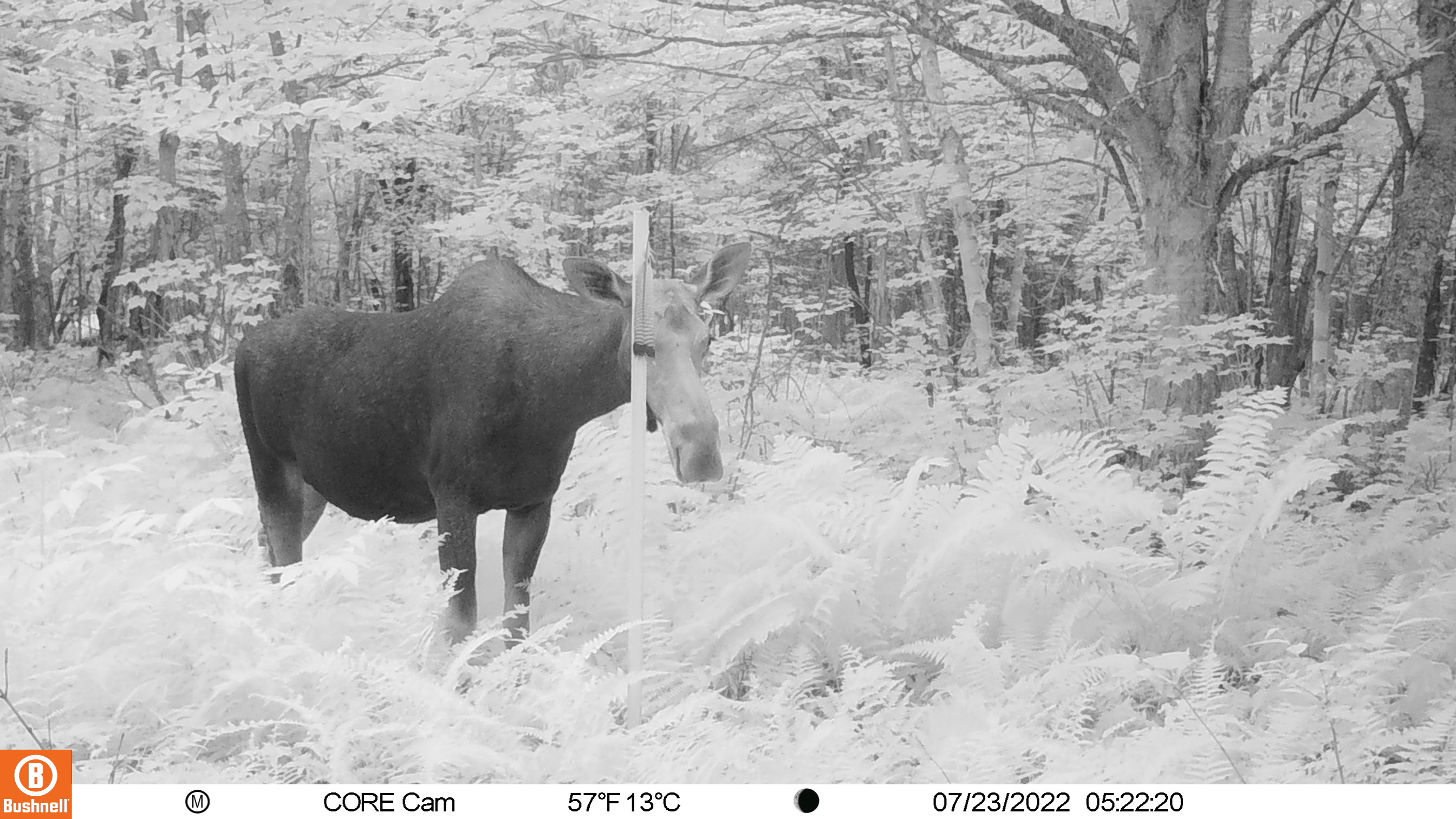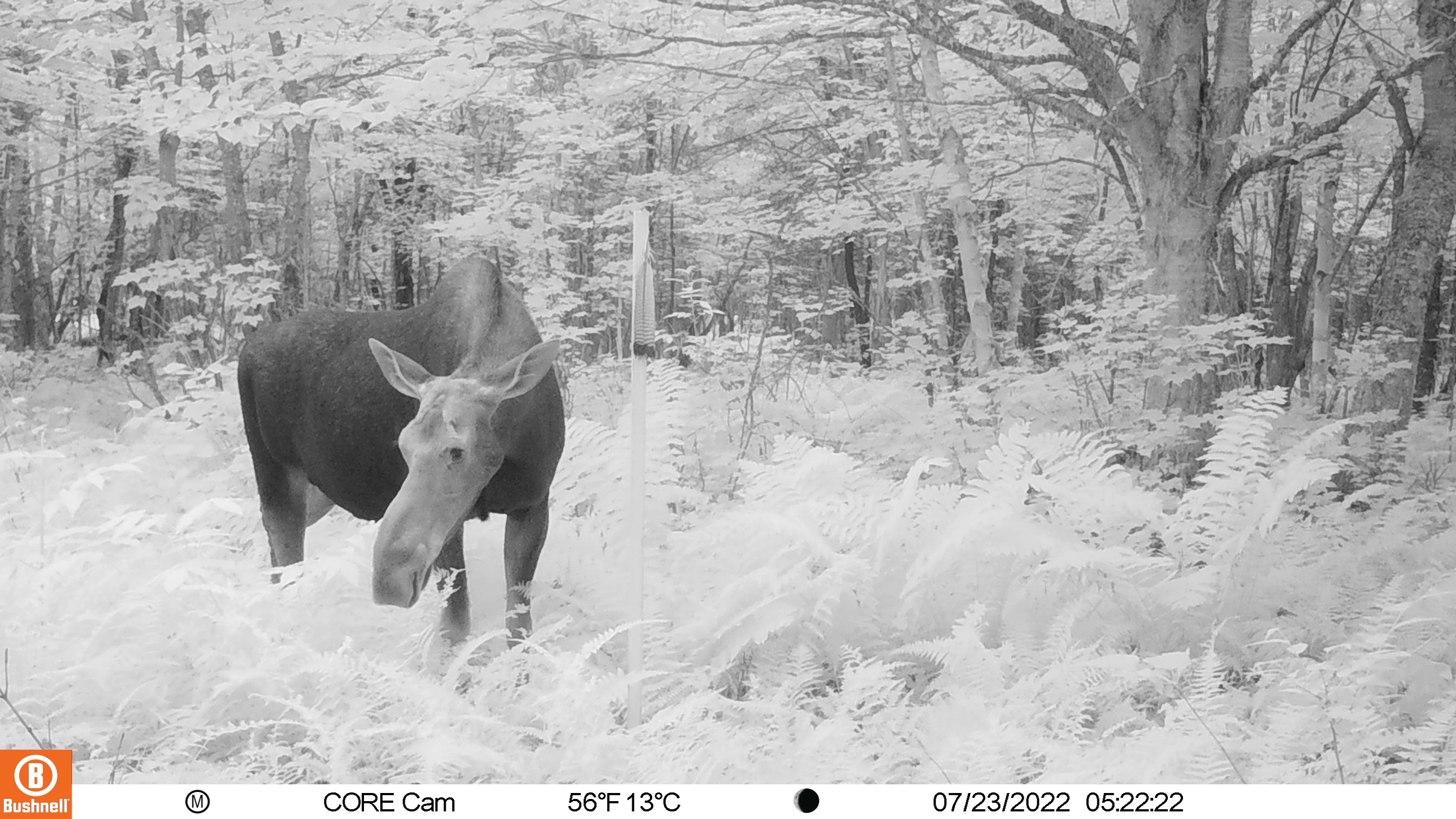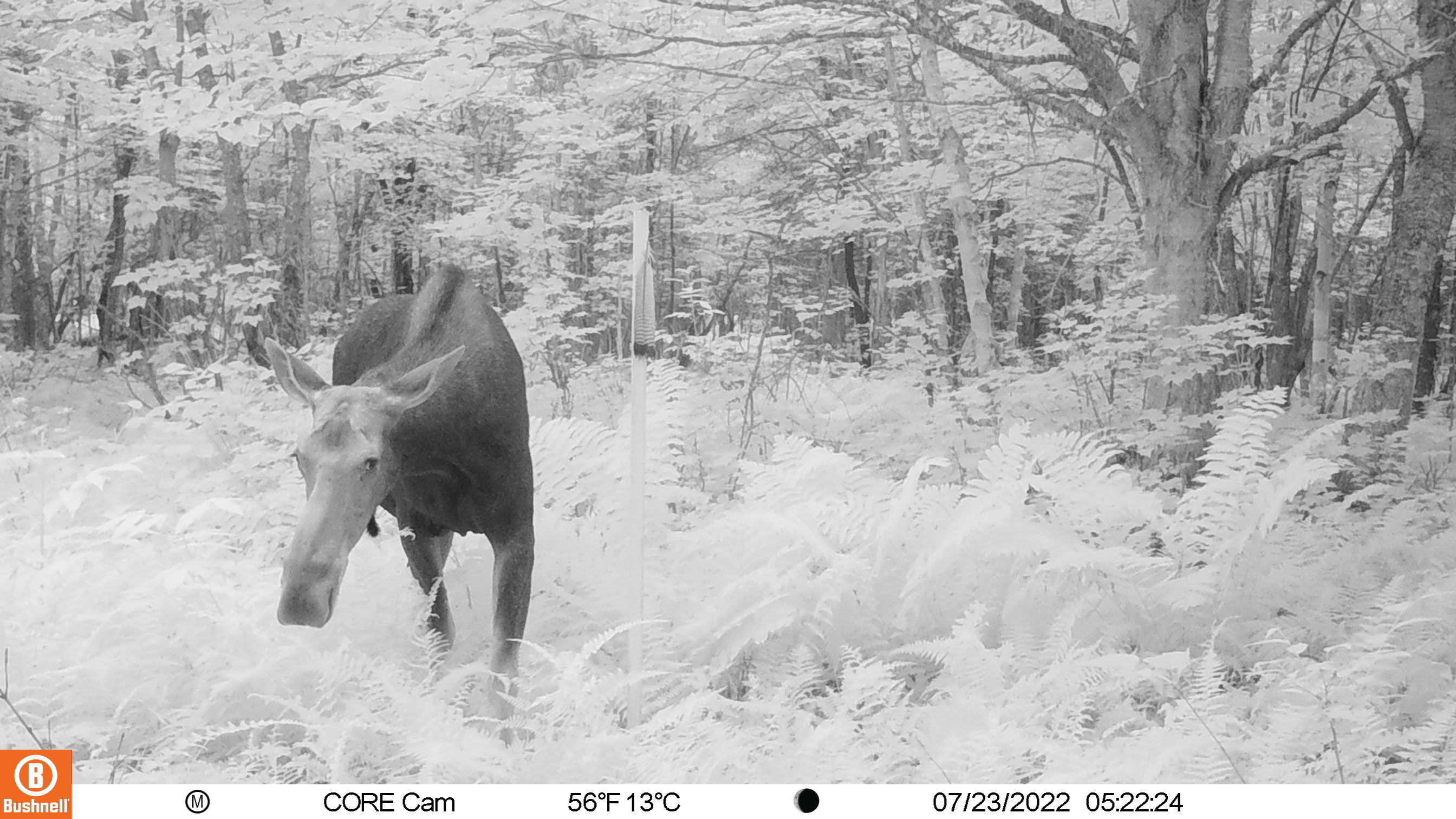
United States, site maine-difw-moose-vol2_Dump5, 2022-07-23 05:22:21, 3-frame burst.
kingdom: Animalia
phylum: Chordata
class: Mammalia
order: Artiodactyla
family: Cervidae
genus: Alces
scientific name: Alces alces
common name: moose